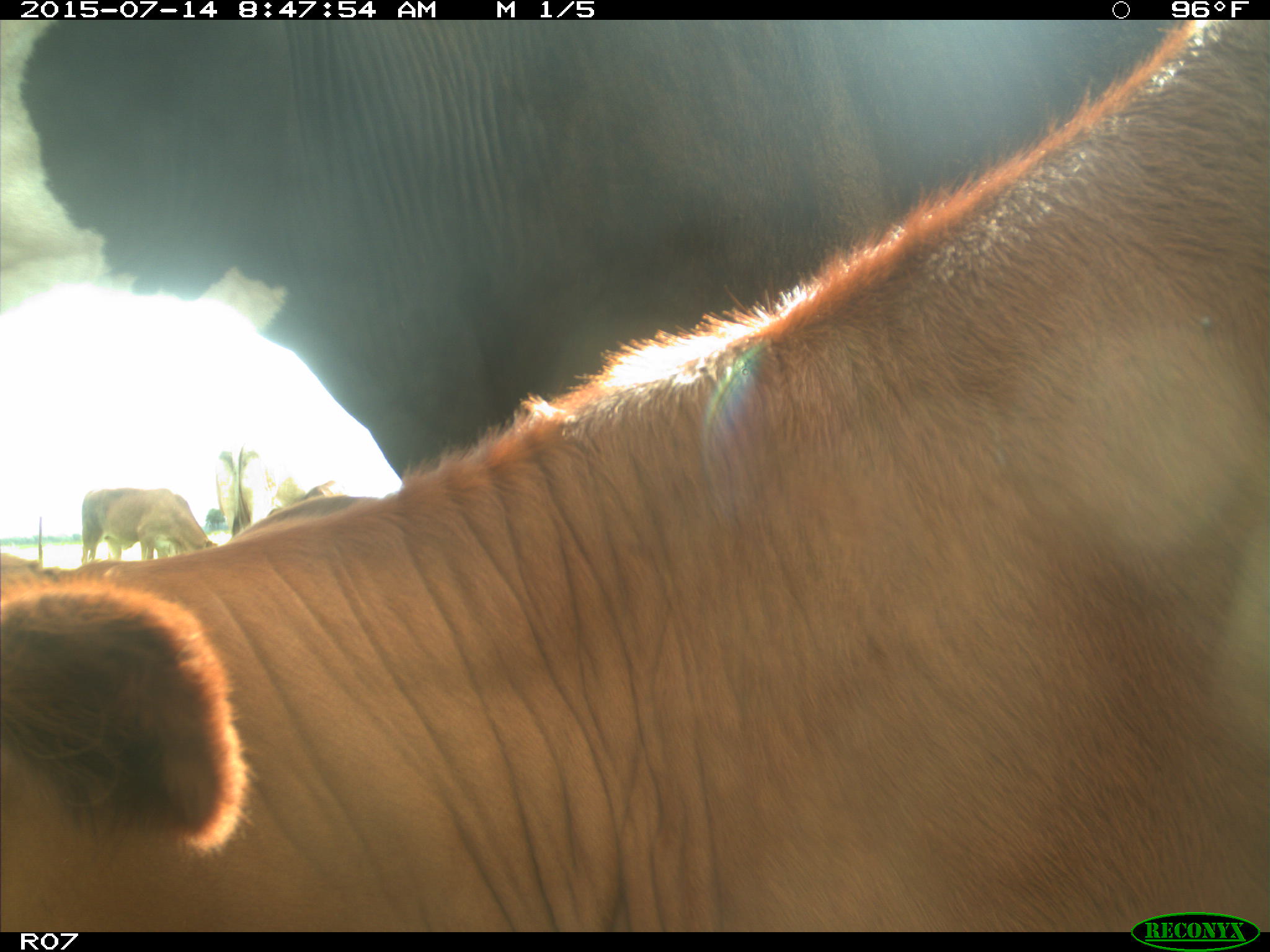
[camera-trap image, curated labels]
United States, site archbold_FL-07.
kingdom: Animalia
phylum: Chordata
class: Mammalia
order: Artiodactyla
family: Bovidae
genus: Bos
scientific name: Bos taurus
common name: domestic cow